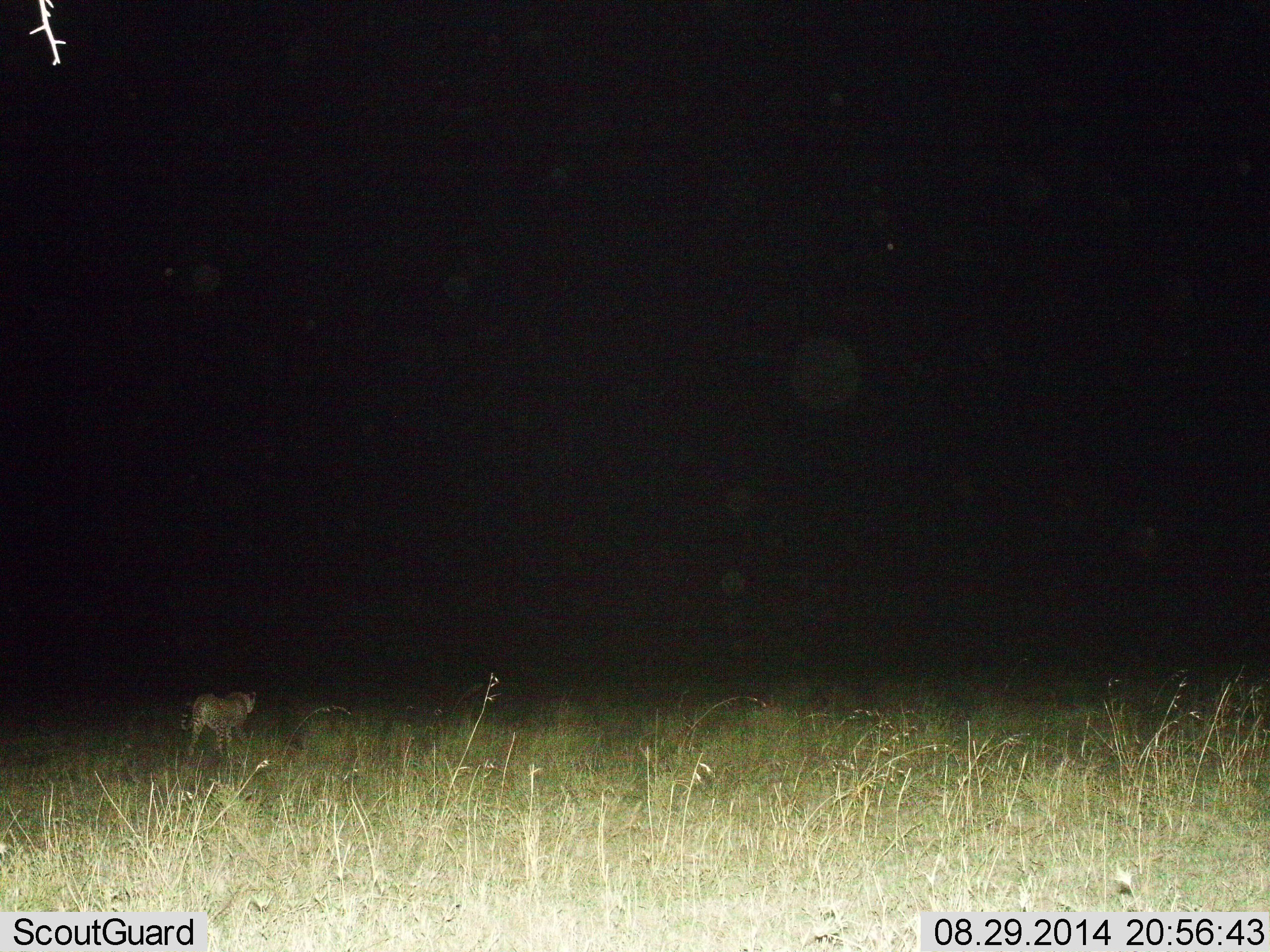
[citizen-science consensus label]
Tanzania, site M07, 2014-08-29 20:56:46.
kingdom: Animalia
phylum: Chordata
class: Mammalia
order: Carnivora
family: Felidae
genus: Acinonyx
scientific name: Acinonyx jubatus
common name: cheetah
Cheetah (Acinonyx jubatus), count 1. Behavior (volunteer vote fractions): standing 20%, resting 0%, moving 80%, interacting 0%. Young present (vote fraction): 0%. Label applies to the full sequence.